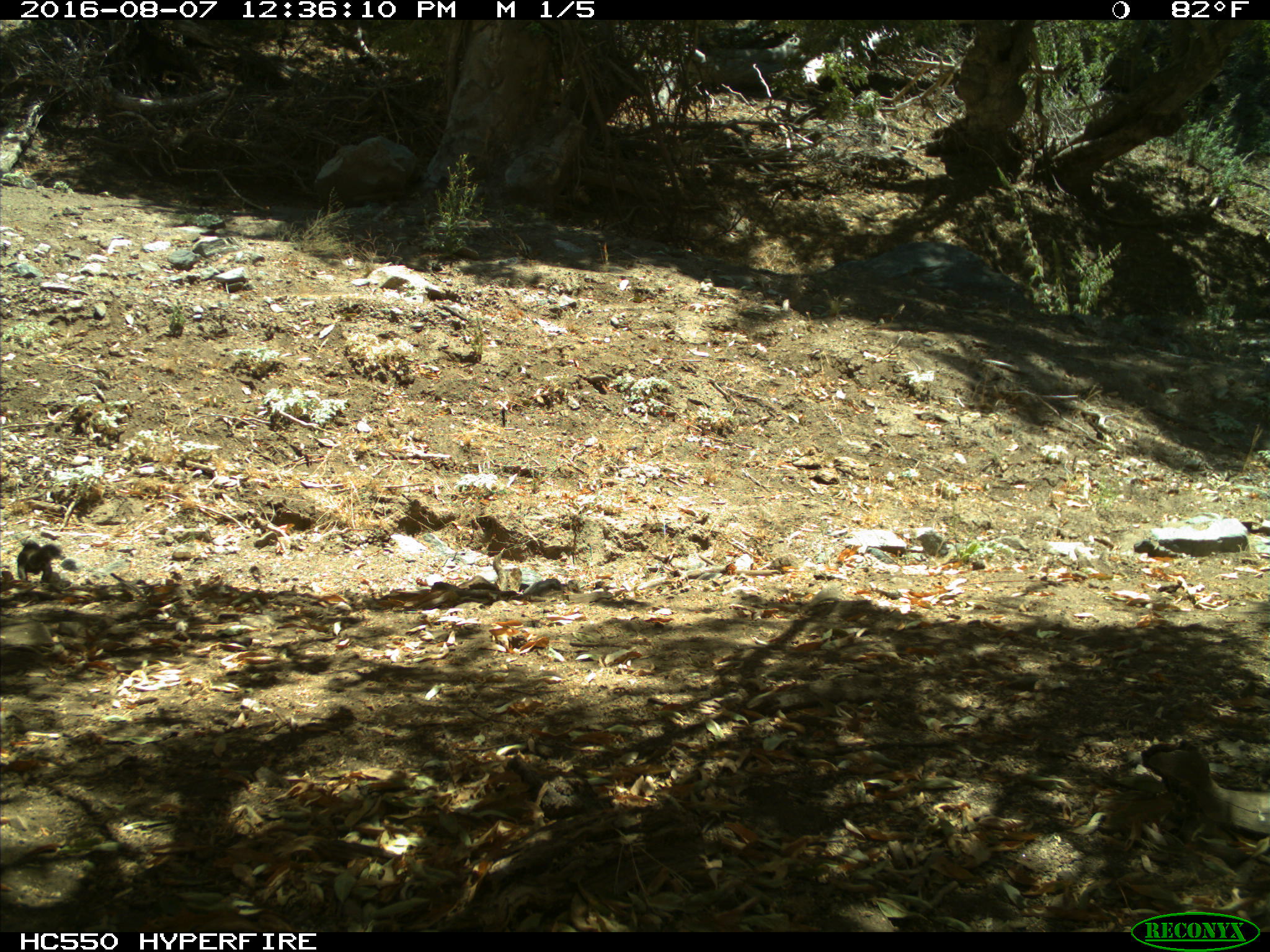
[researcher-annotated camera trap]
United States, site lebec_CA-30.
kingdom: Animalia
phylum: Chordata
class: Mammalia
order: Rodentia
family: Sciuridae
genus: Otospermophilus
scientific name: Otospermophilus beecheyi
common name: california ground squirrel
Otospermophilus beecheyi (california ground squirrel).